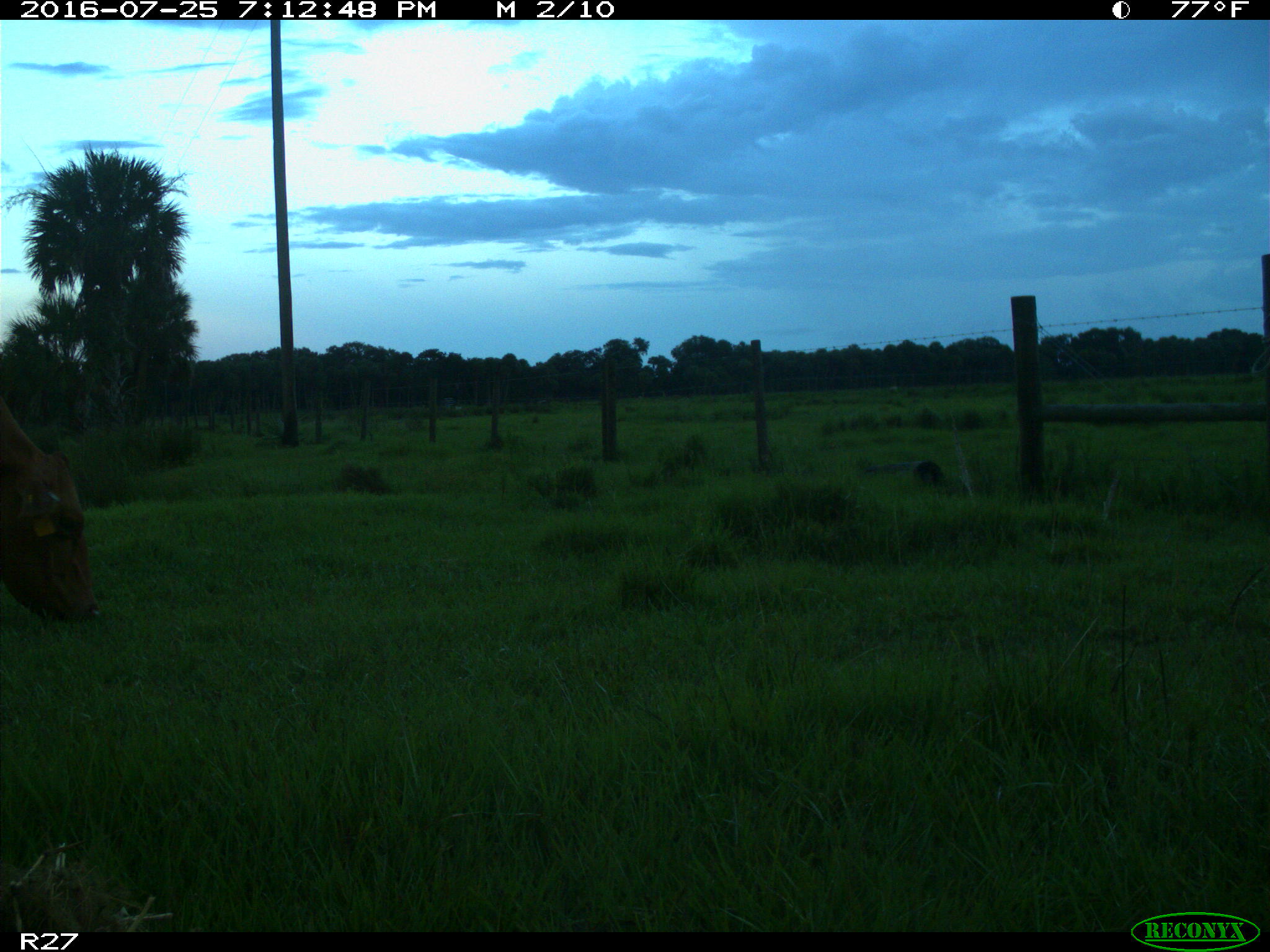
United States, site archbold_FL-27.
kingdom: Animalia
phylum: Chordata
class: Mammalia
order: Artiodactyla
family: Bovidae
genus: Bos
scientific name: Bos taurus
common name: domestic cow